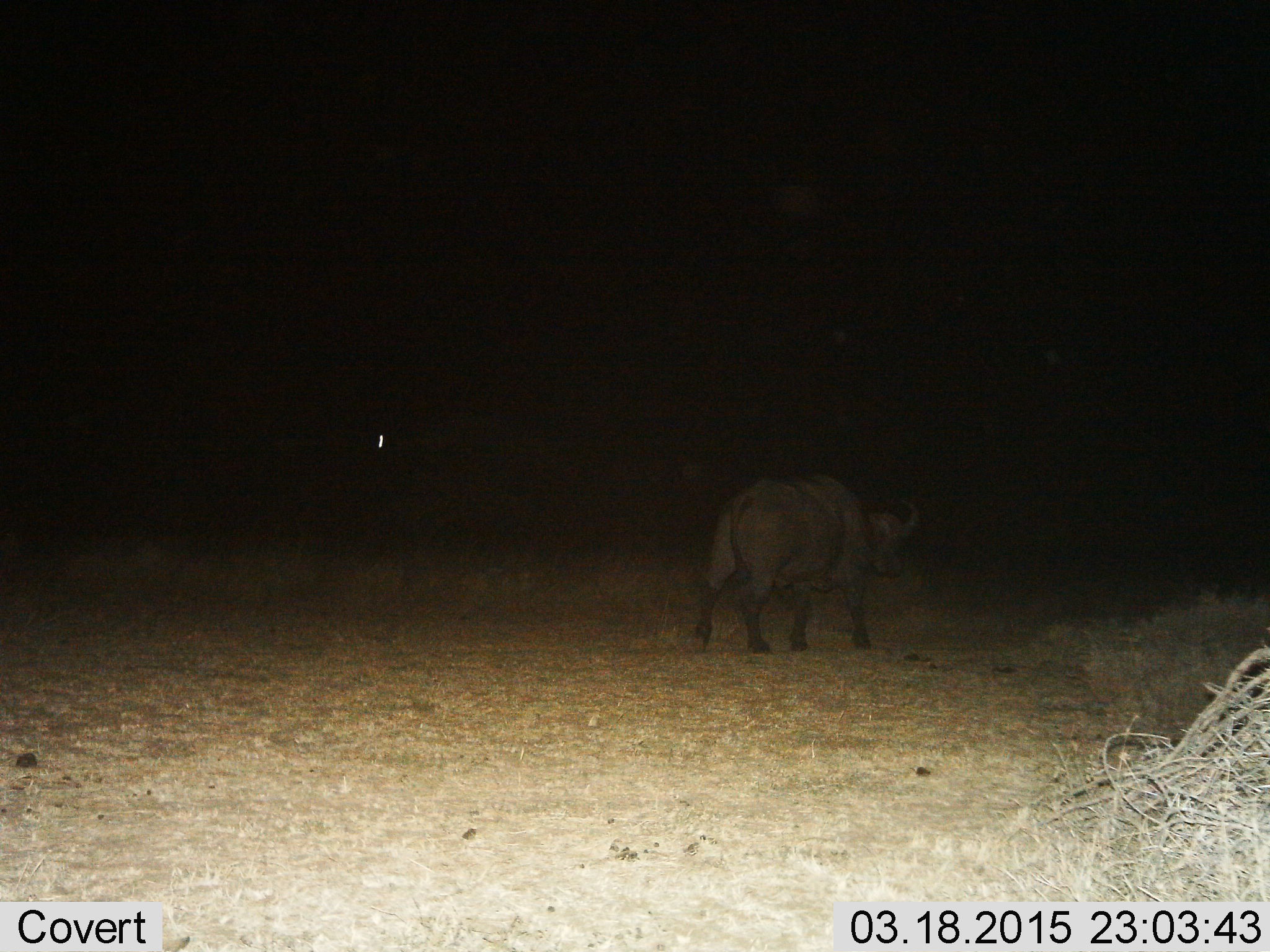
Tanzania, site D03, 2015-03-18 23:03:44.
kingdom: Animalia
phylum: Chordata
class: Mammalia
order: Artiodactyla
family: Bovidae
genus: Syncerus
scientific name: Syncerus caffer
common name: cape buffalo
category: buffalo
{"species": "buffalo (cape buffalo) (Syncerus caffer)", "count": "1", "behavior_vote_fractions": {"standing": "45%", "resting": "0%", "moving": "73%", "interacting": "0%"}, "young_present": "0%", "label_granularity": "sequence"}